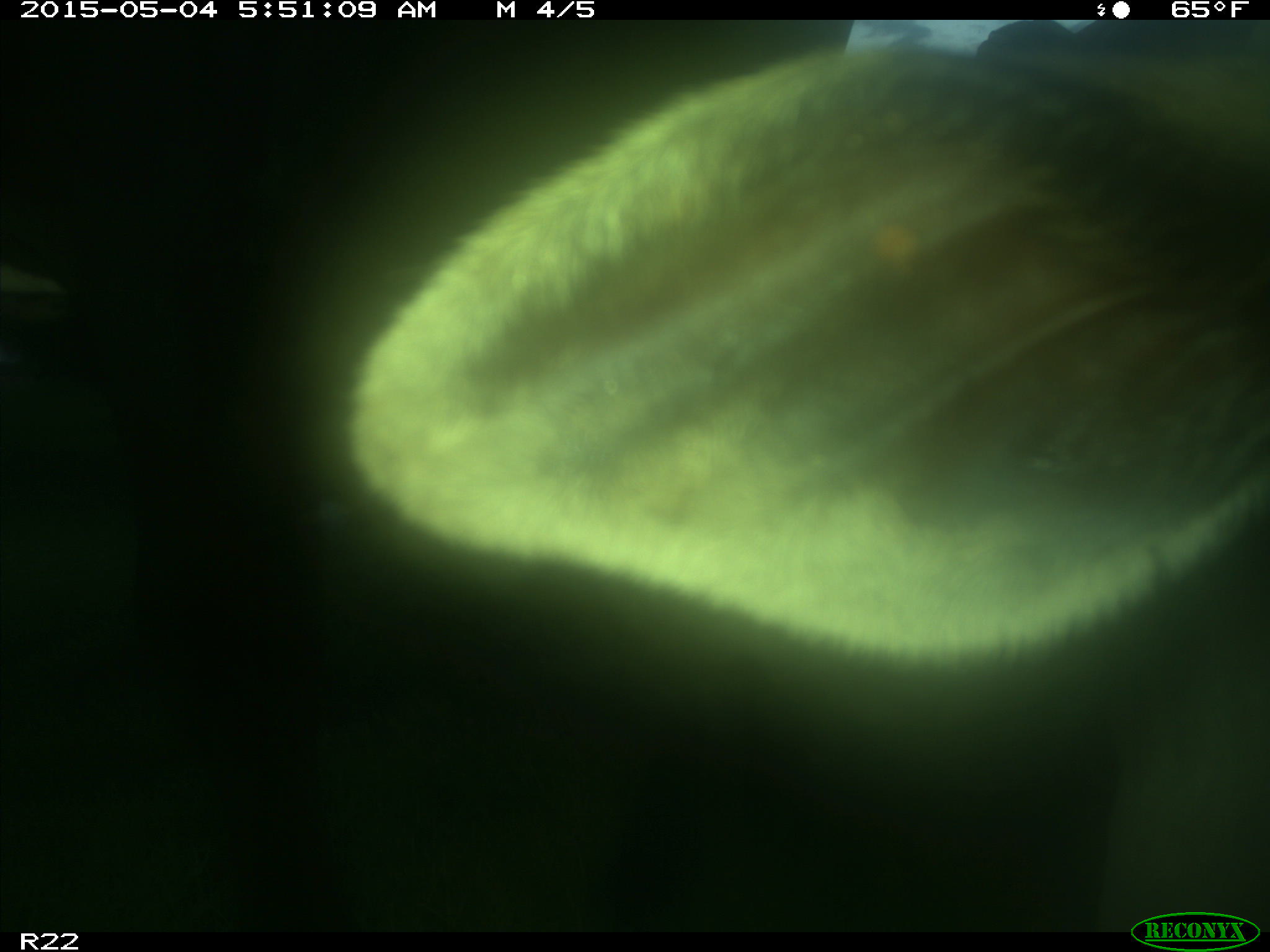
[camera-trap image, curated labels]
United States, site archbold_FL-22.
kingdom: Animalia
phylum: Chordata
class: Mammalia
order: Artiodactyla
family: Bovidae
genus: Bos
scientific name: Bos taurus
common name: domestic cow